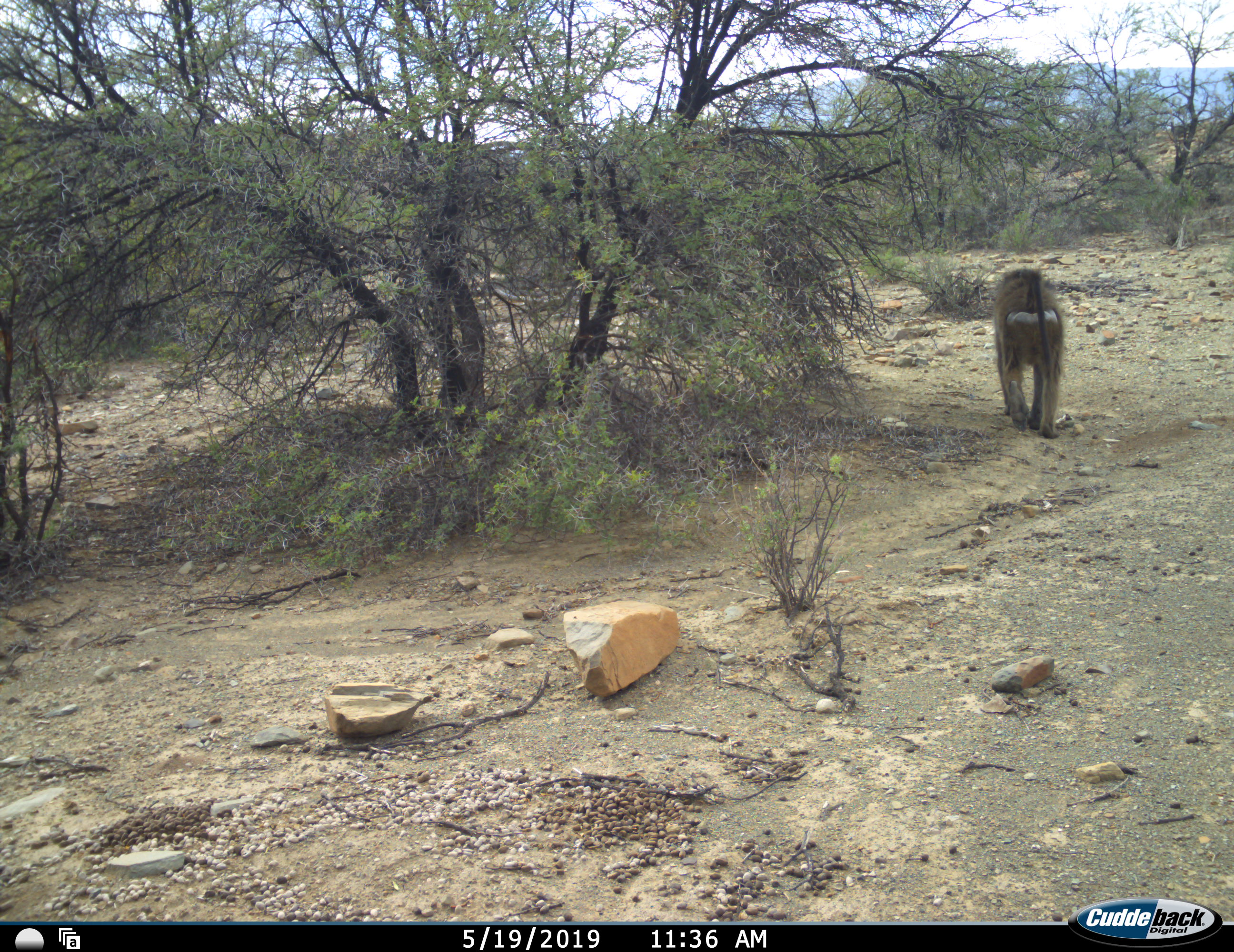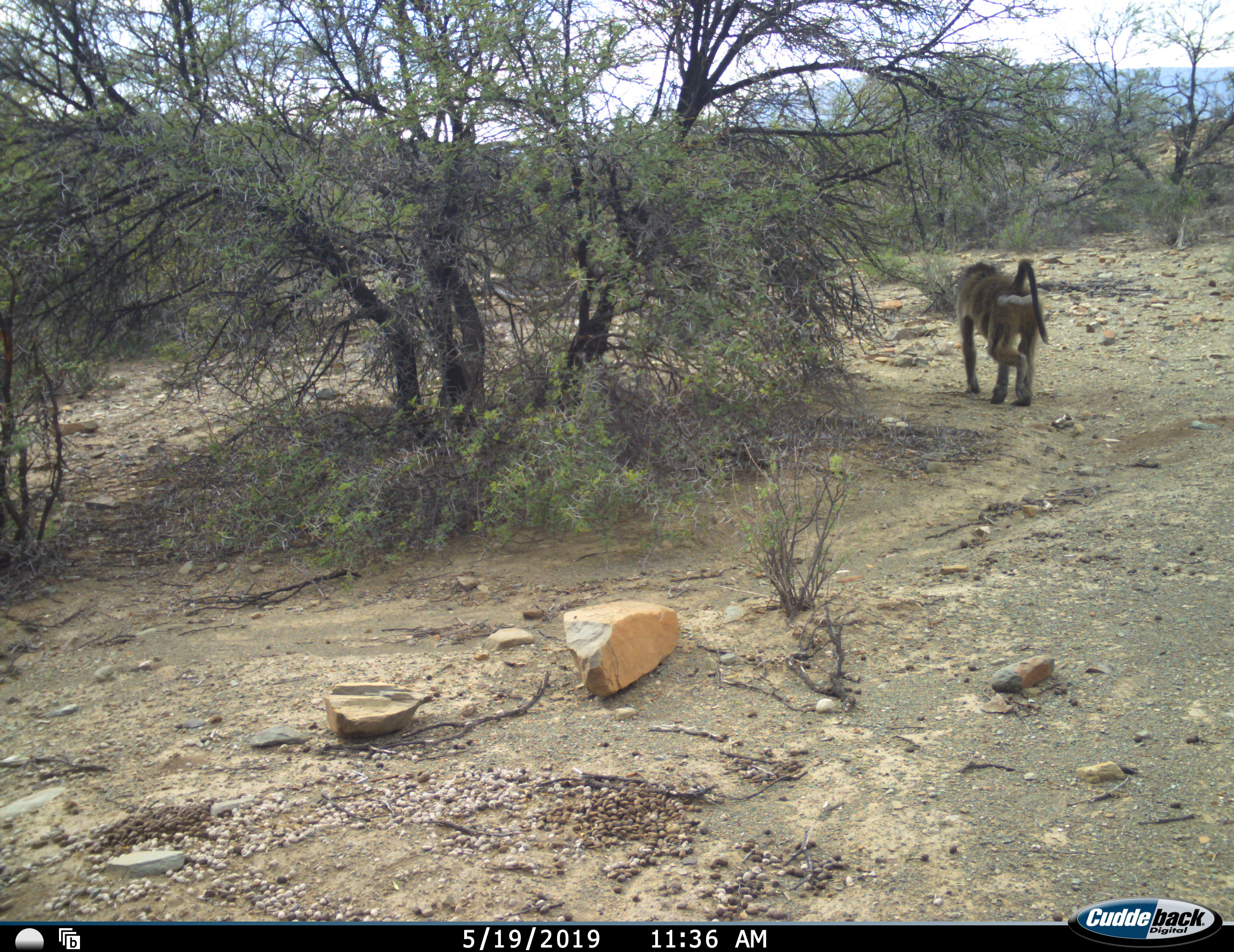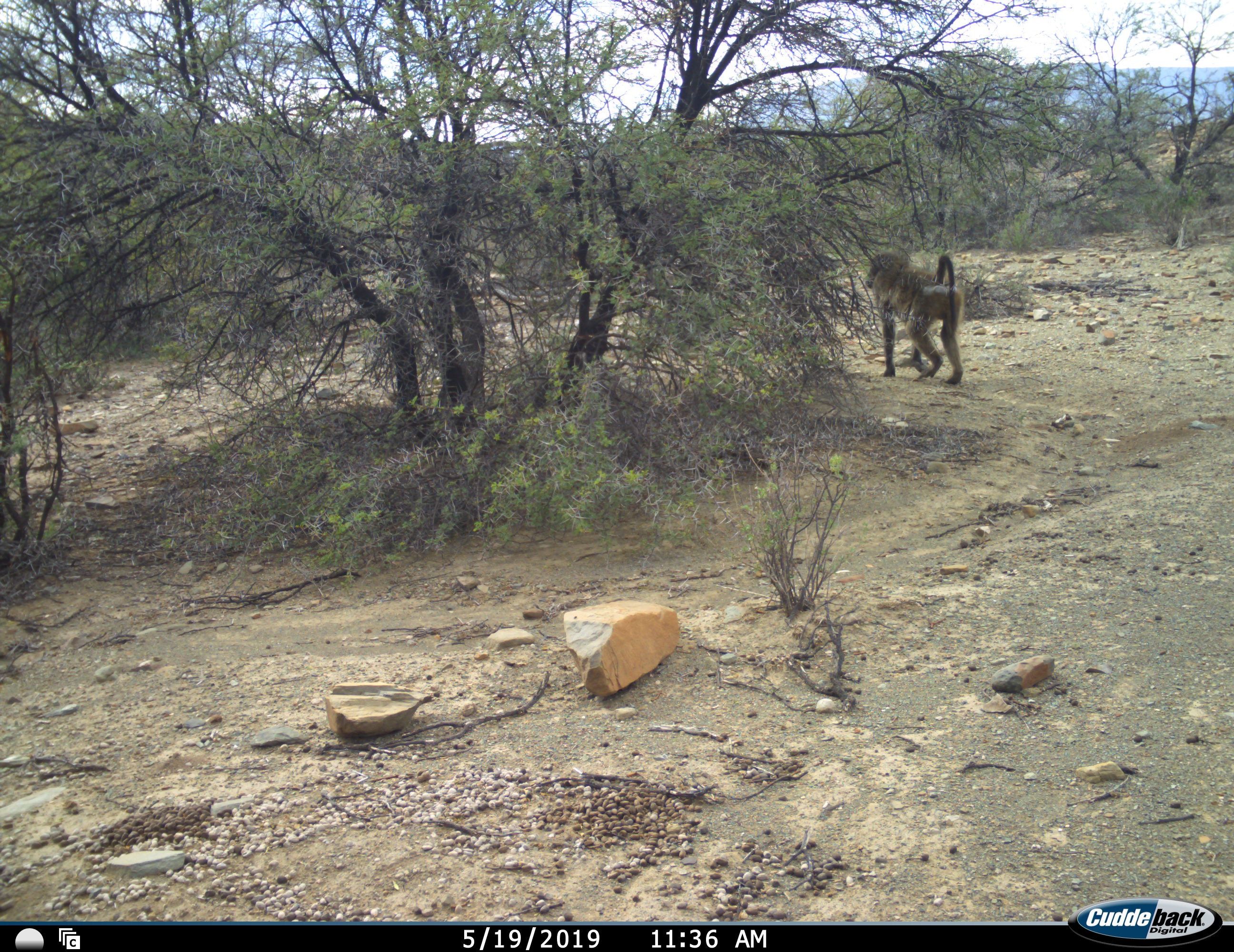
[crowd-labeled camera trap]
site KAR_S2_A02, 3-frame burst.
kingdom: Animalia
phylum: Chordata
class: Mammalia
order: Primates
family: Cercopithecidae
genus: Papio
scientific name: Papio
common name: baboon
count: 1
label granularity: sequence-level